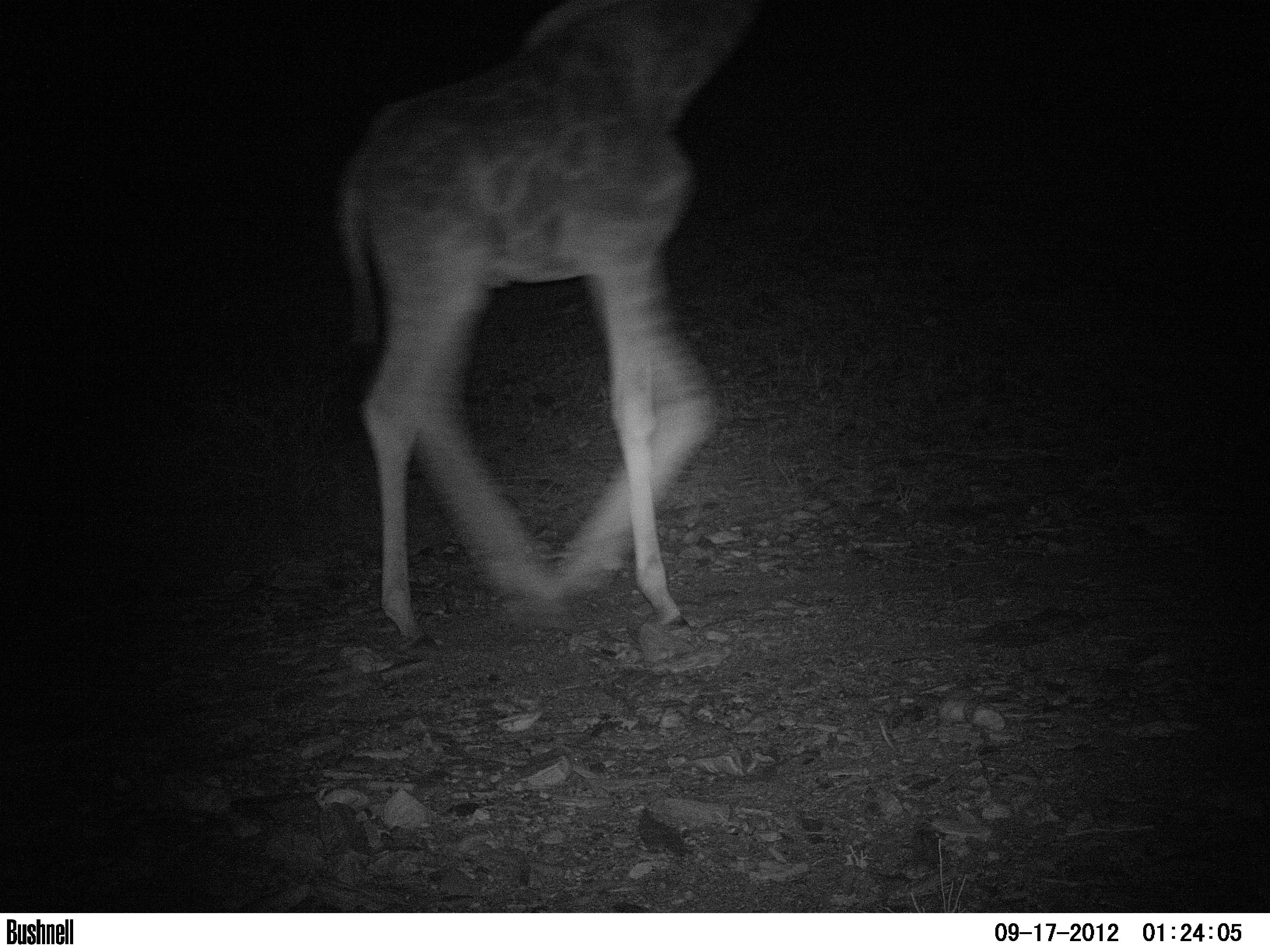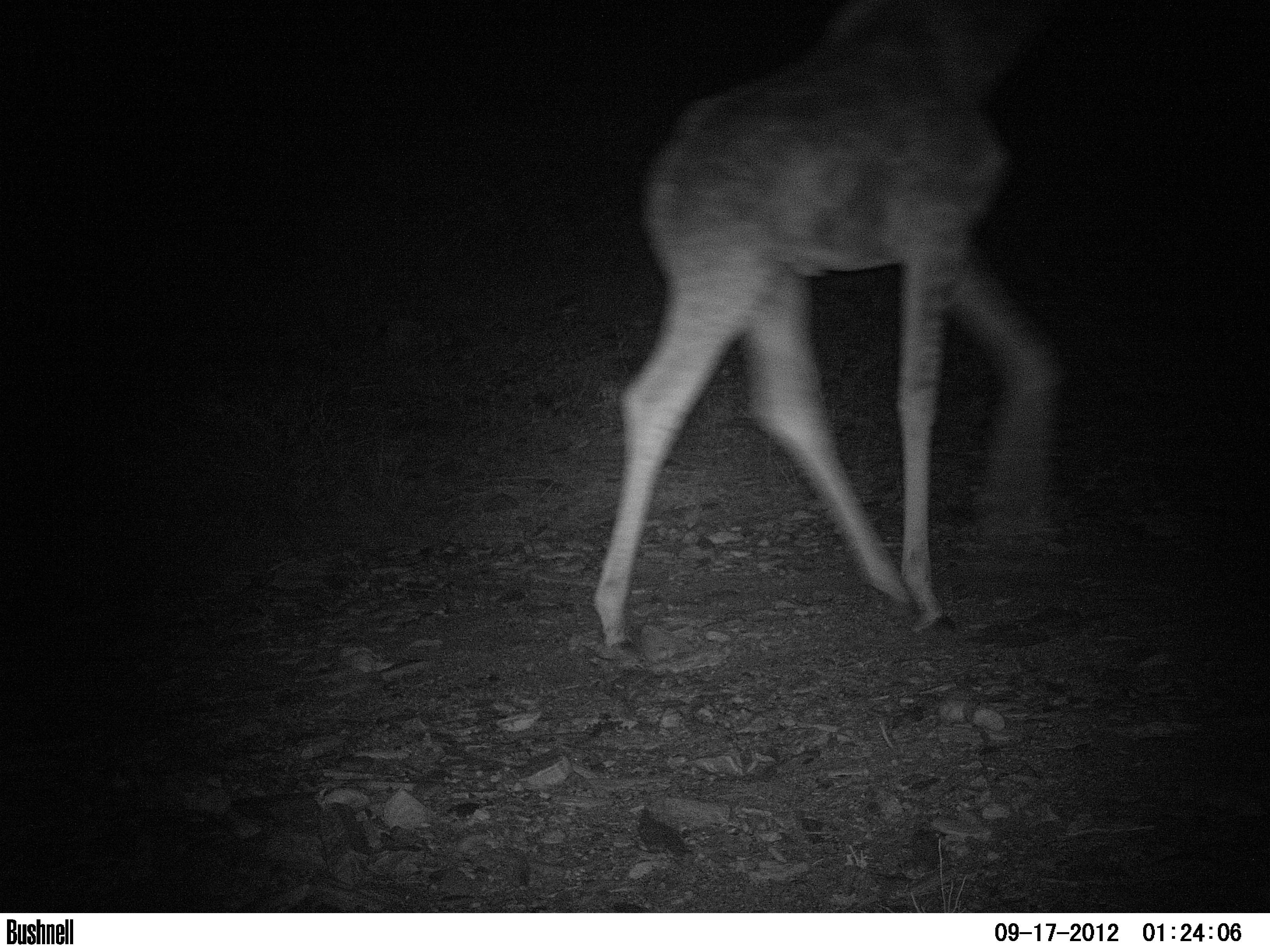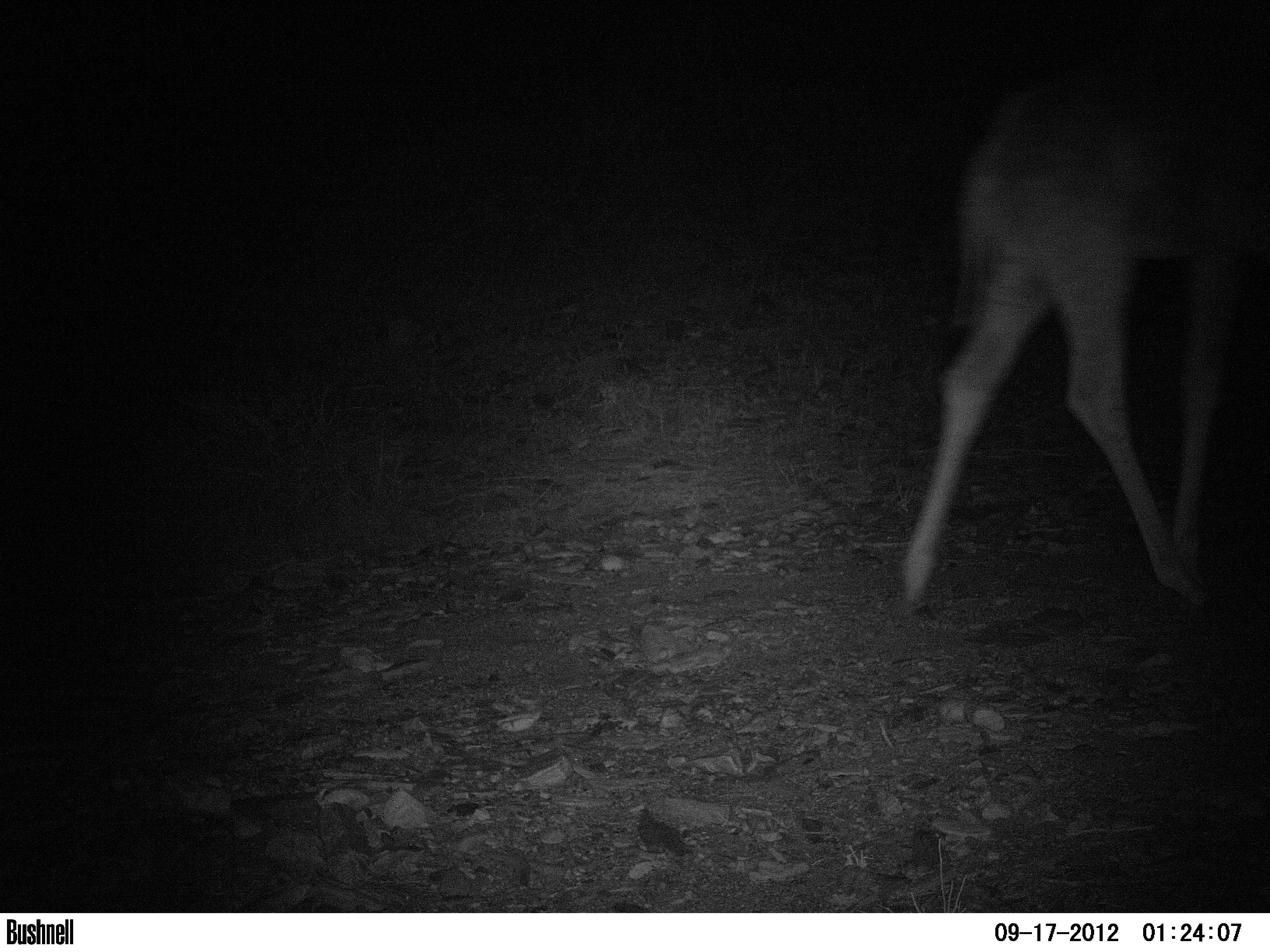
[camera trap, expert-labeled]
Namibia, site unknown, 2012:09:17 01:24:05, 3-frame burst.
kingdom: Animalia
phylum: Chordata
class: Mammalia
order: Artiodactyla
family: Giraffidae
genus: Giraffa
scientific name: Giraffa camelopardalis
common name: giraffe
Giraffa camelopardalis (giraffe).